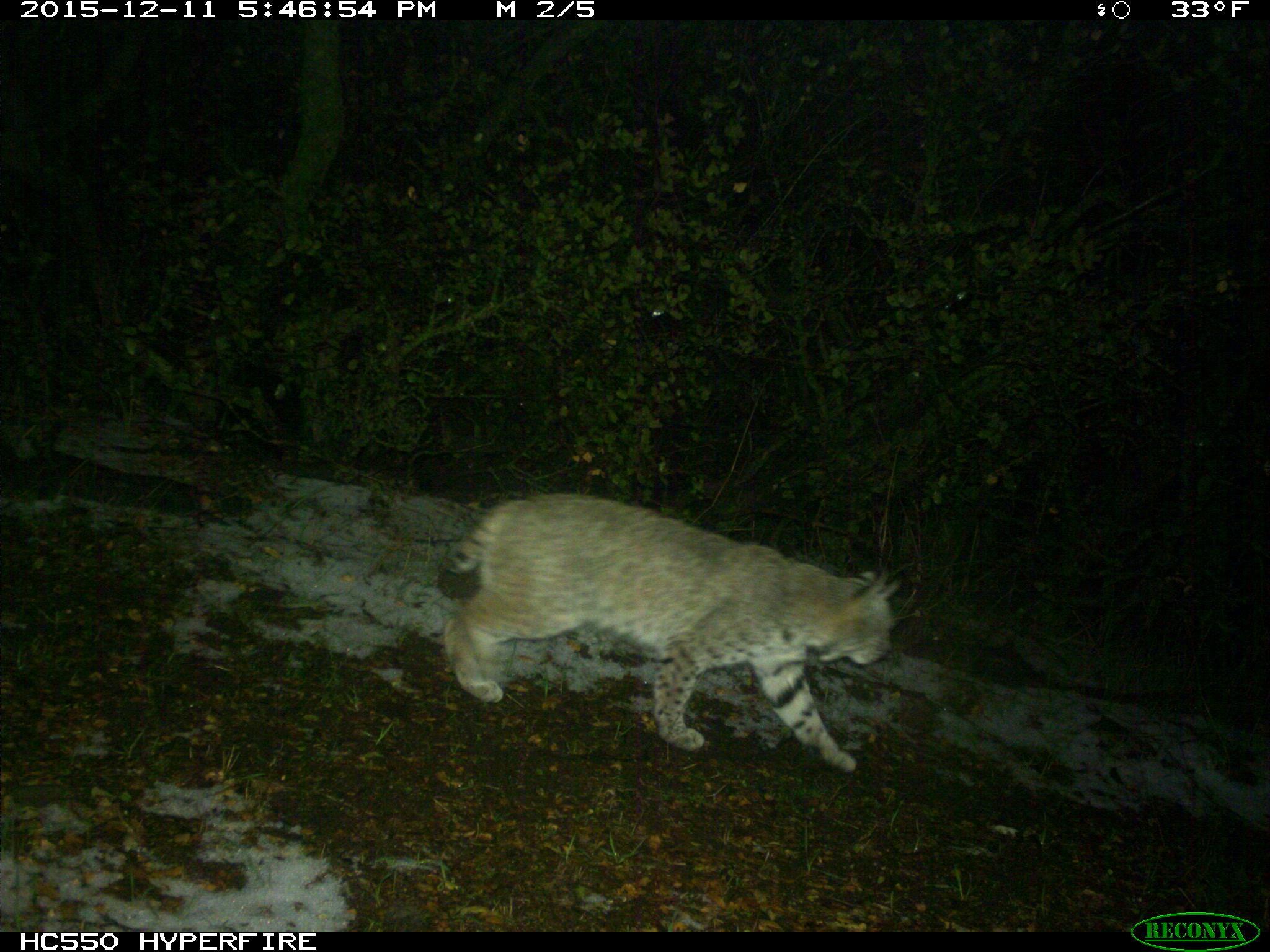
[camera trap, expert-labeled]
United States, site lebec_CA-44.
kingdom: Animalia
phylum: Chordata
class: Mammalia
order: Carnivora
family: Felidae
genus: Lynx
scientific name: Lynx rufus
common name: bobcat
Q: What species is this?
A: Lynx rufus (bobcat).